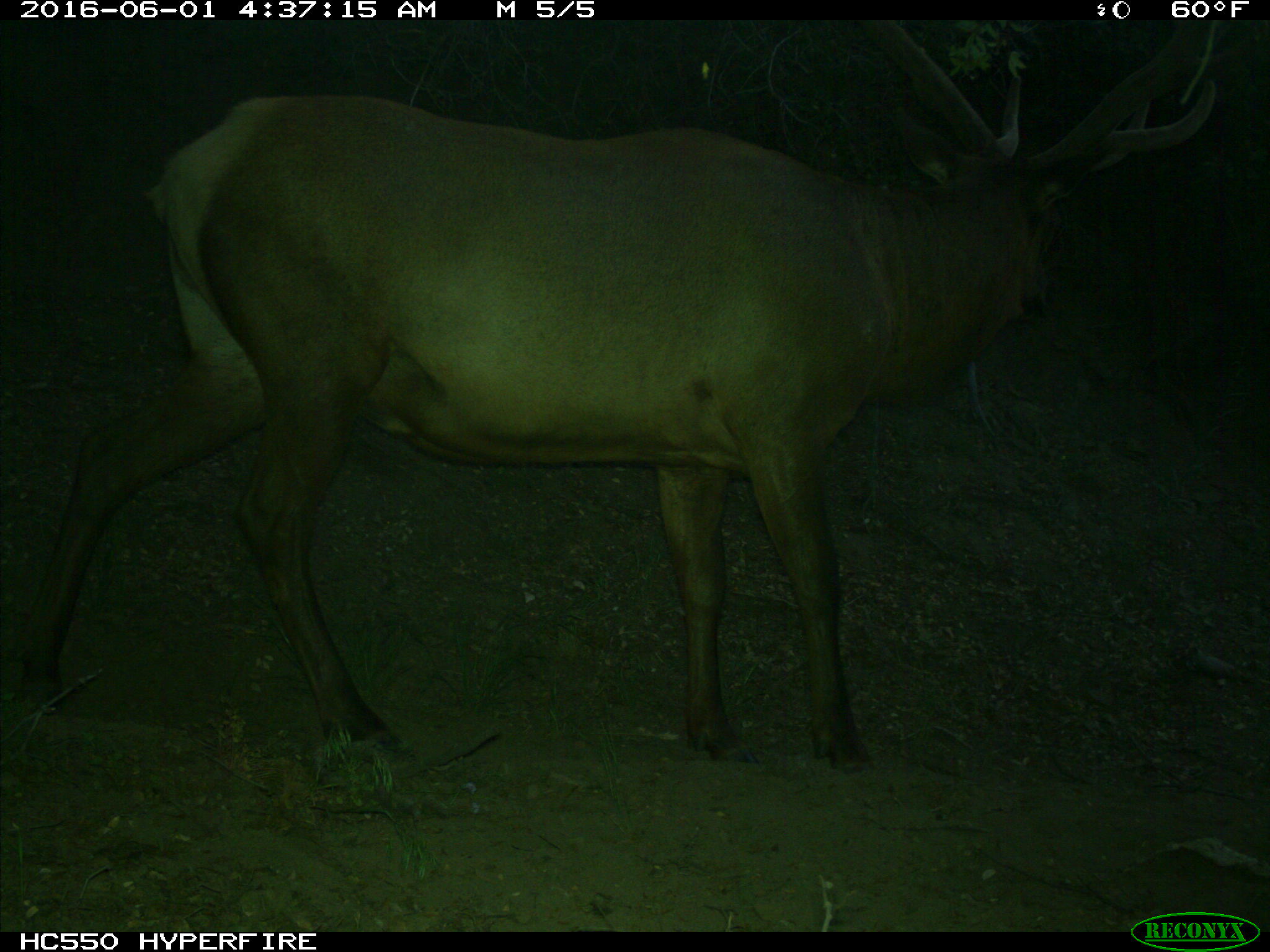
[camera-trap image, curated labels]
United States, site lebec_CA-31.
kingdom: Animalia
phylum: Chordata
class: Mammalia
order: Artiodactyla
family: Cervidae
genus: Cervus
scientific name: Cervus canadensis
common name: elk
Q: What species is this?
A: Cervus canadensis (elk).